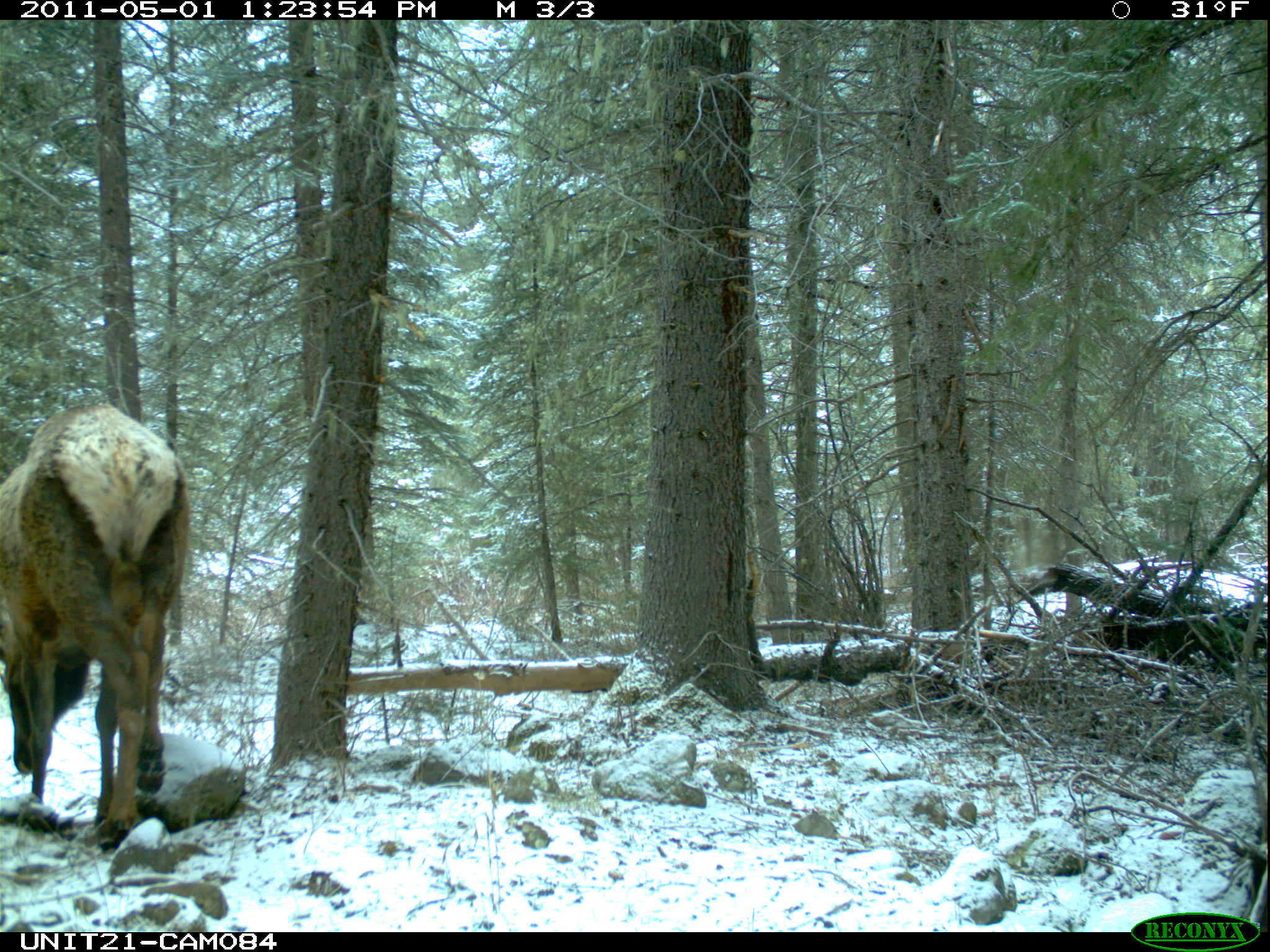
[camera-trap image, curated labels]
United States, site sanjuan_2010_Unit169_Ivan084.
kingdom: Animalia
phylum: Chordata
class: Mammalia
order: Artiodactyla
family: Cervidae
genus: Cervus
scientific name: Cervus elaphus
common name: red deer